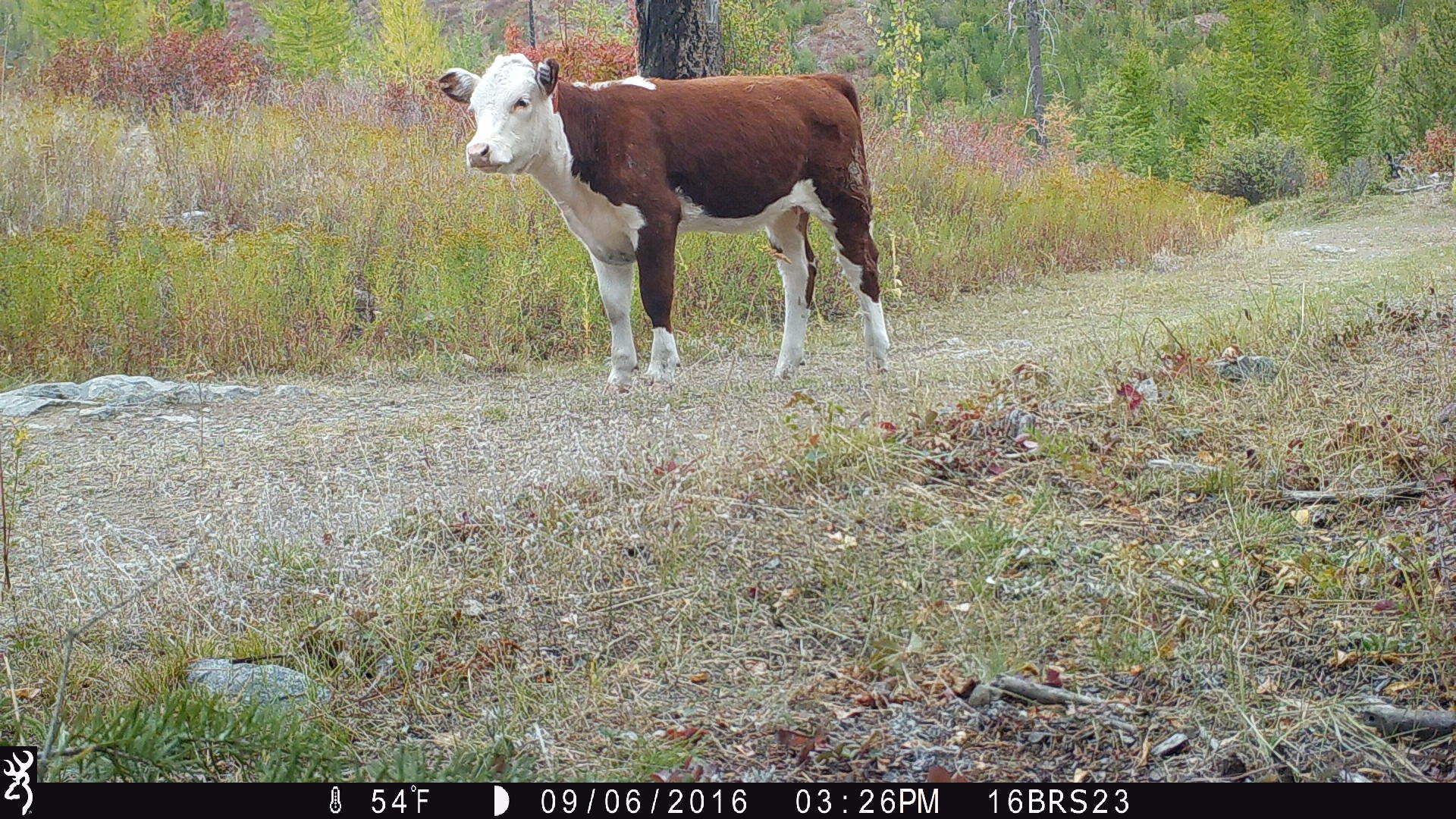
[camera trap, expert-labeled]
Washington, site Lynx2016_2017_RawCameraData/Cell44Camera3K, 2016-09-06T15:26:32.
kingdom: Animalia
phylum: Chordata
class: Mammalia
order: Artiodactyla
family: Bovidae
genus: Bos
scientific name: Bos taurus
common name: domestic cattle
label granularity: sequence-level